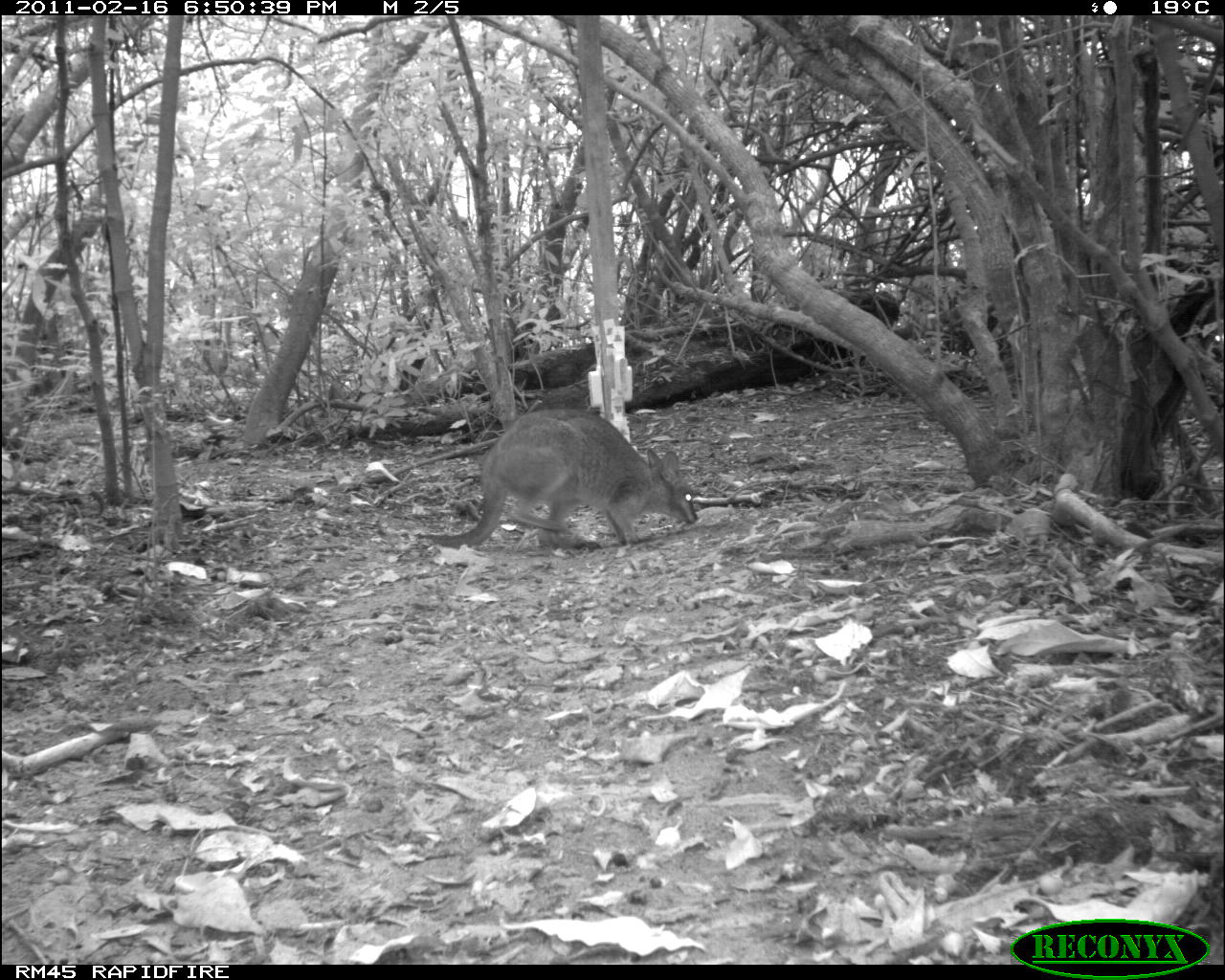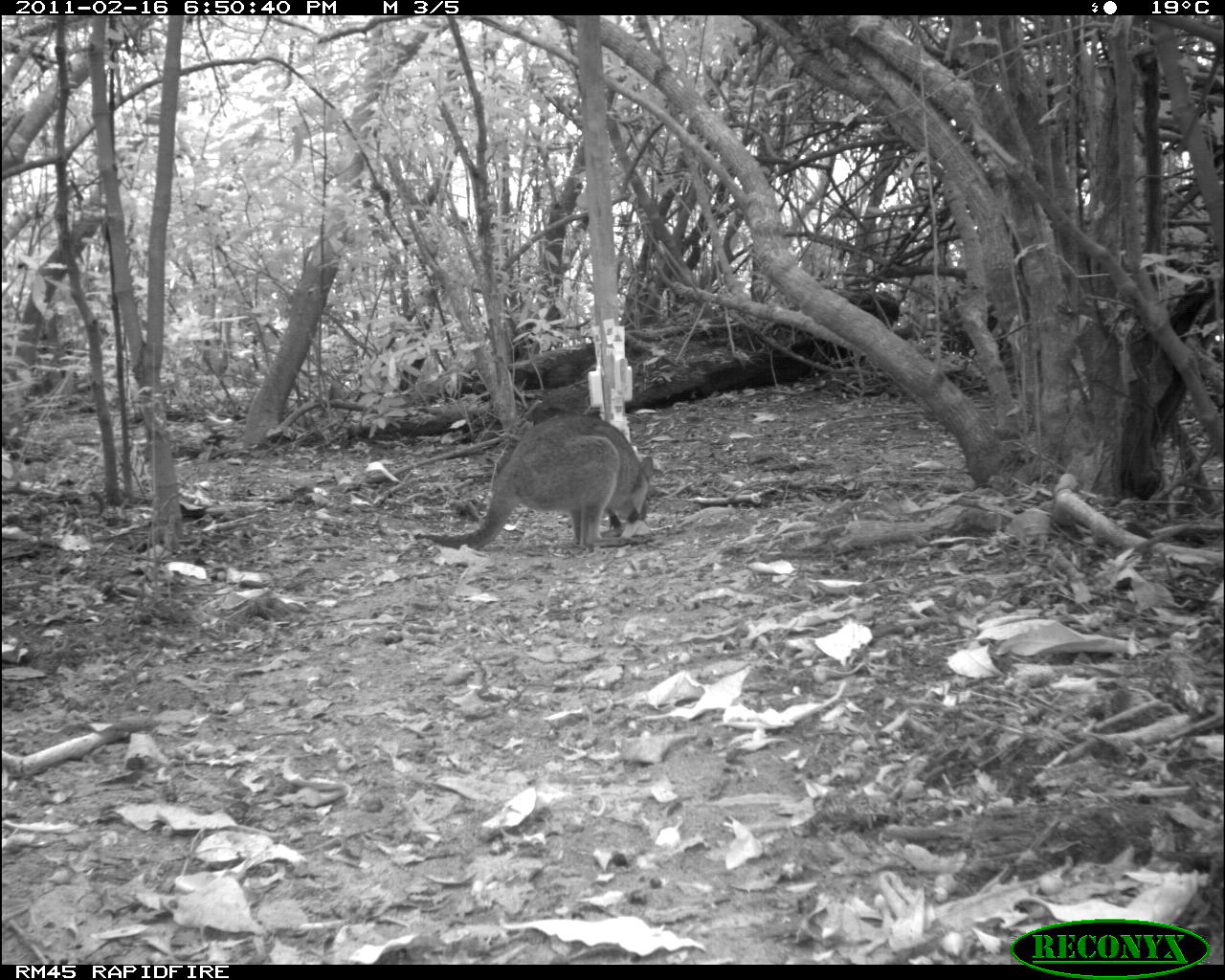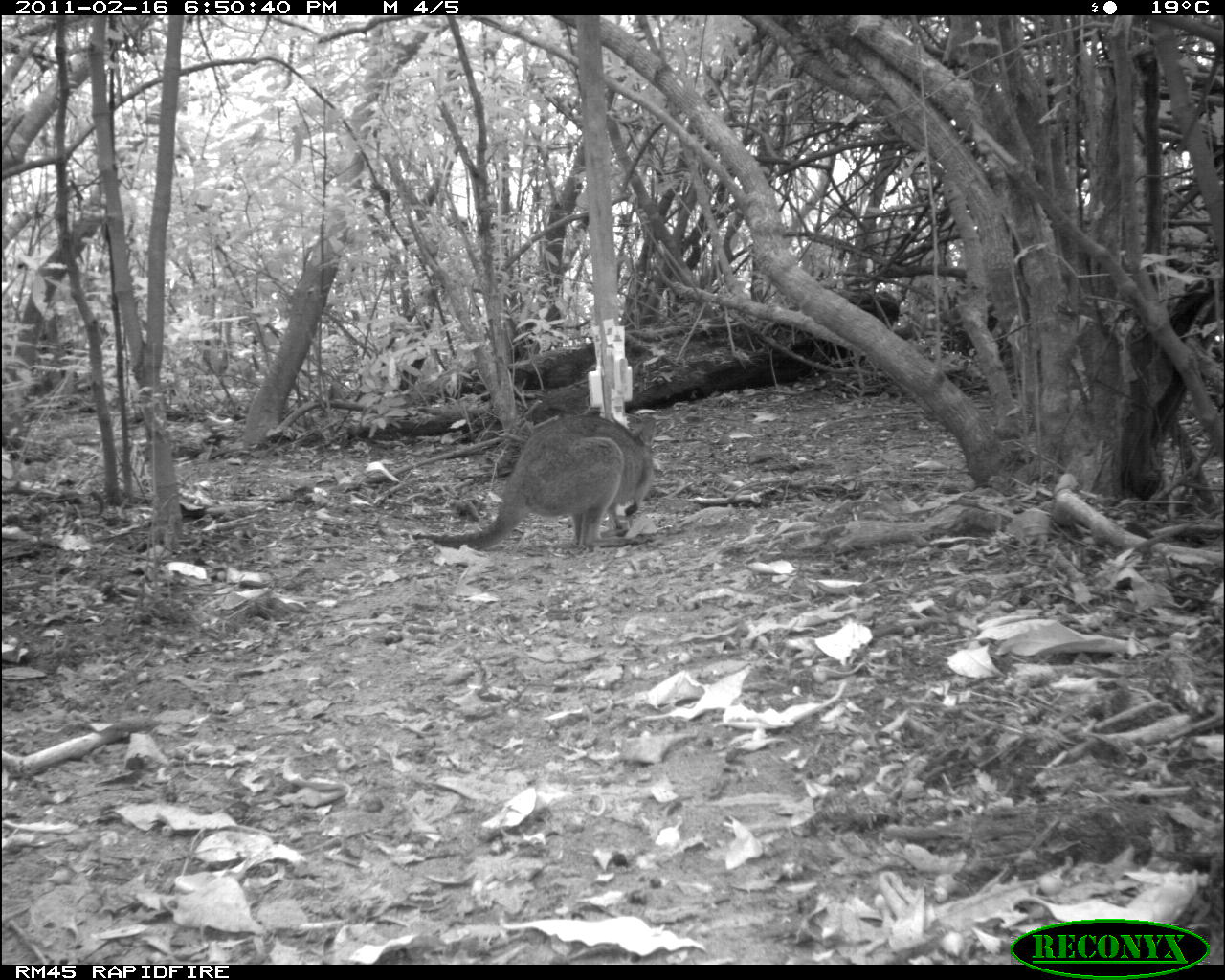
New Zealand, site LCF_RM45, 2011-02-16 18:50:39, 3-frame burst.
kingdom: Animalia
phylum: Chordata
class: Mammalia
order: Diprotodontia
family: Macropodidae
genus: Notamacropus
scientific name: Notamacropus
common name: wallaby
Wallaby (Notamacropus).